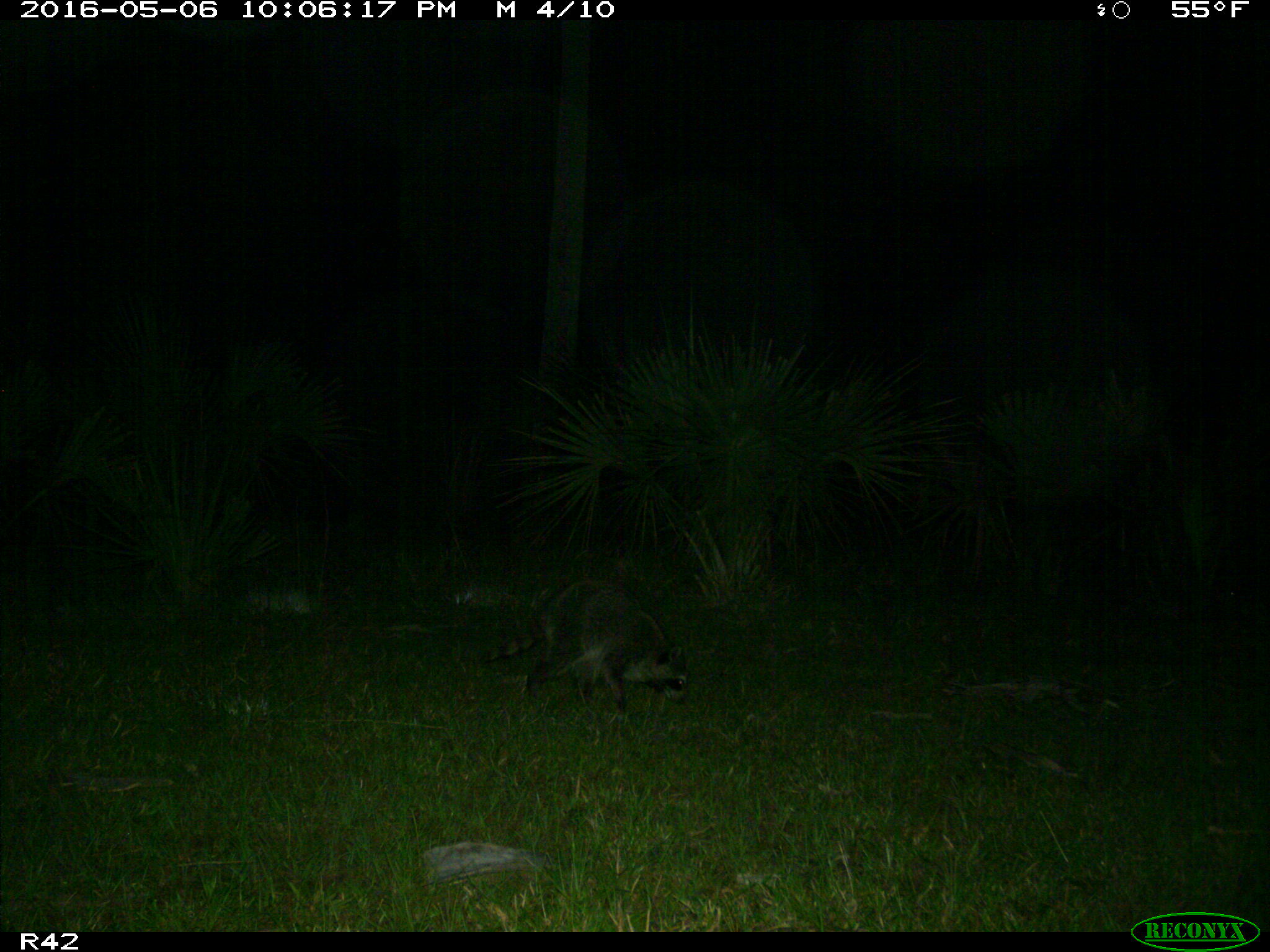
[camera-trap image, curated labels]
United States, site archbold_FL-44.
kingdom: Animalia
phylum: Chordata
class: Mammalia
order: Carnivora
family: Procyonidae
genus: Procyon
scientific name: Procyon lotor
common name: common raccoon